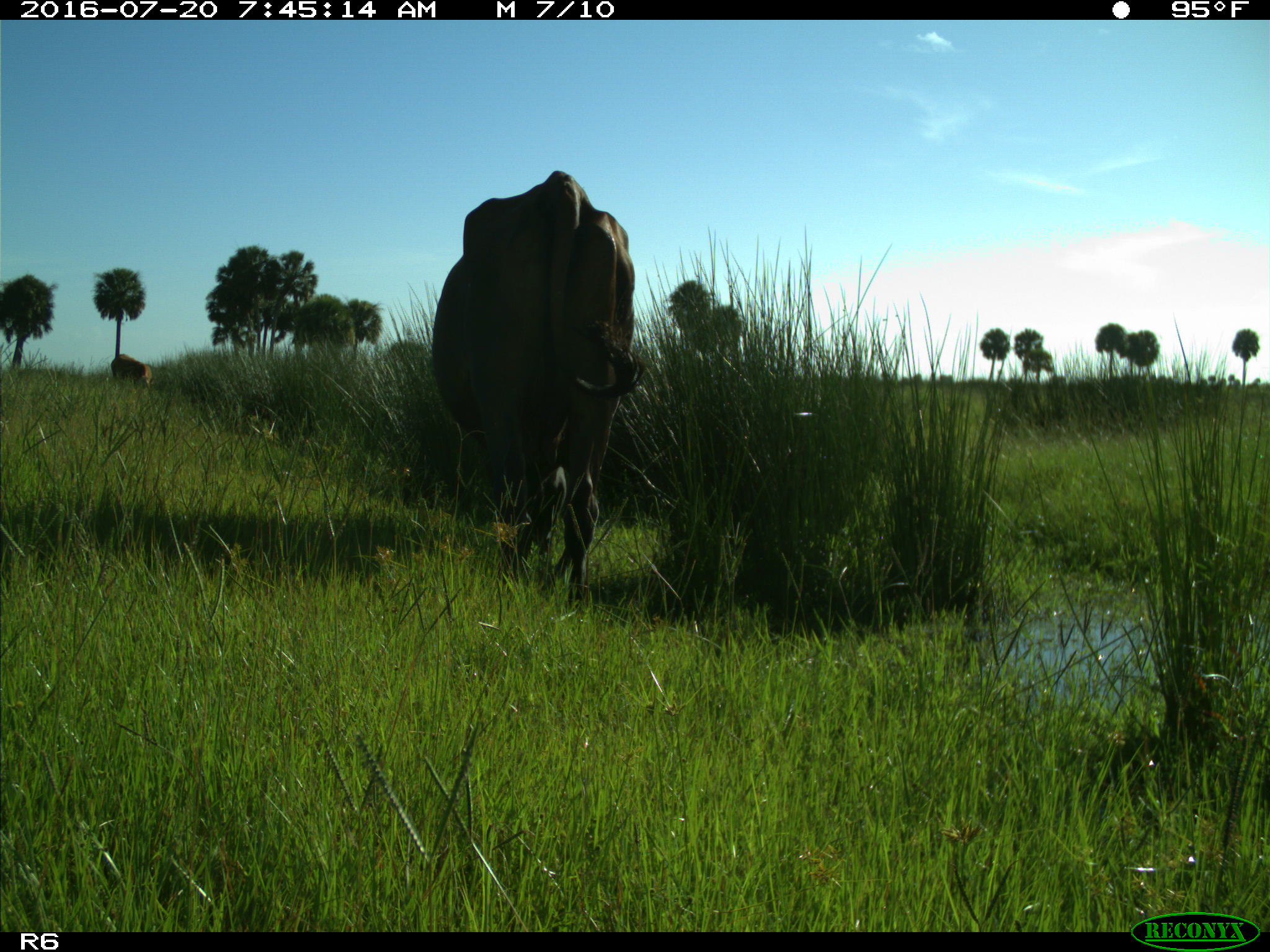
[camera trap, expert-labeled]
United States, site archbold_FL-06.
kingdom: Animalia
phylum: Chordata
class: Mammalia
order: Artiodactyla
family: Bovidae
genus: Bos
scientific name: Bos taurus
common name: domestic cow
Bos taurus (domestic cow).